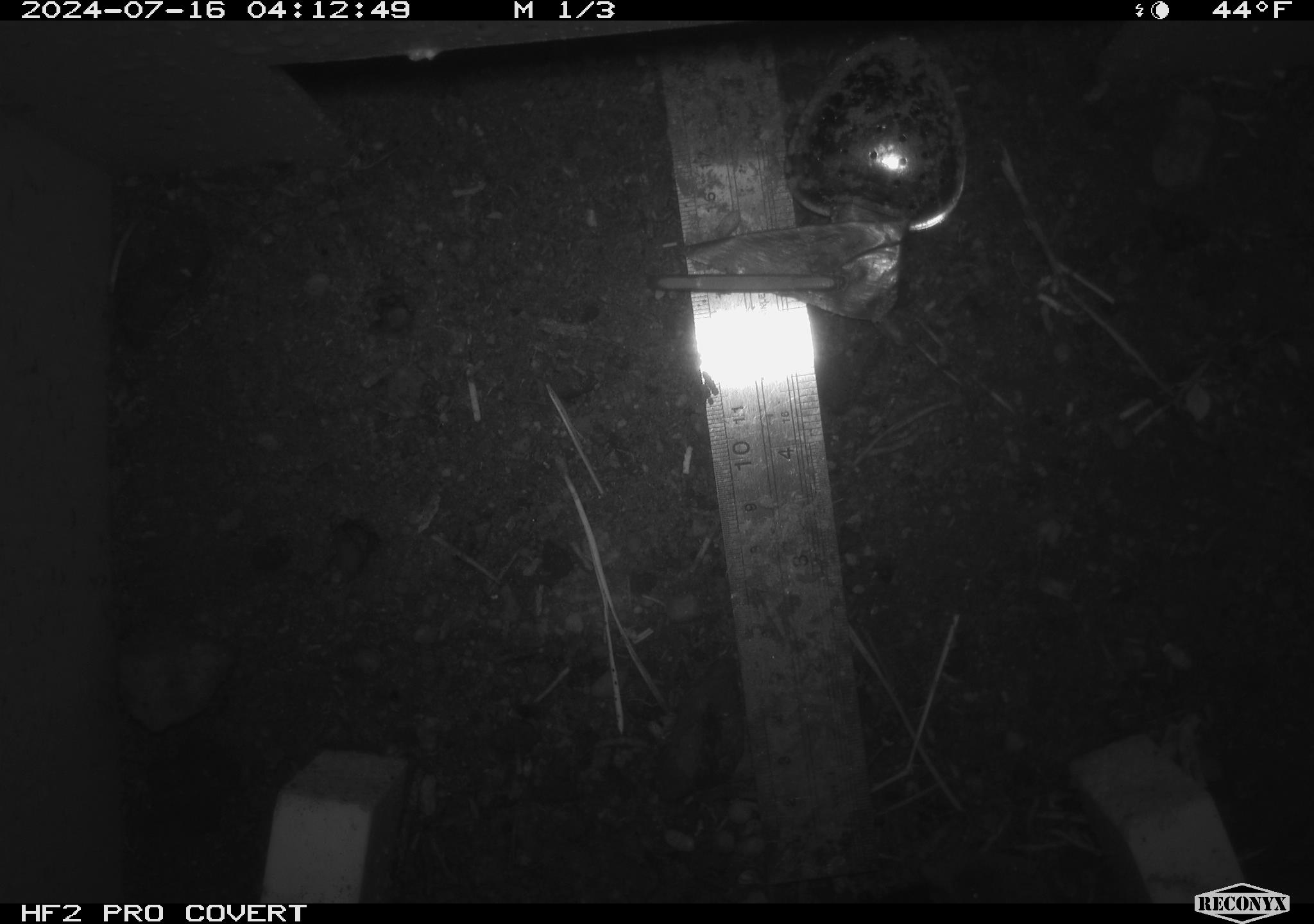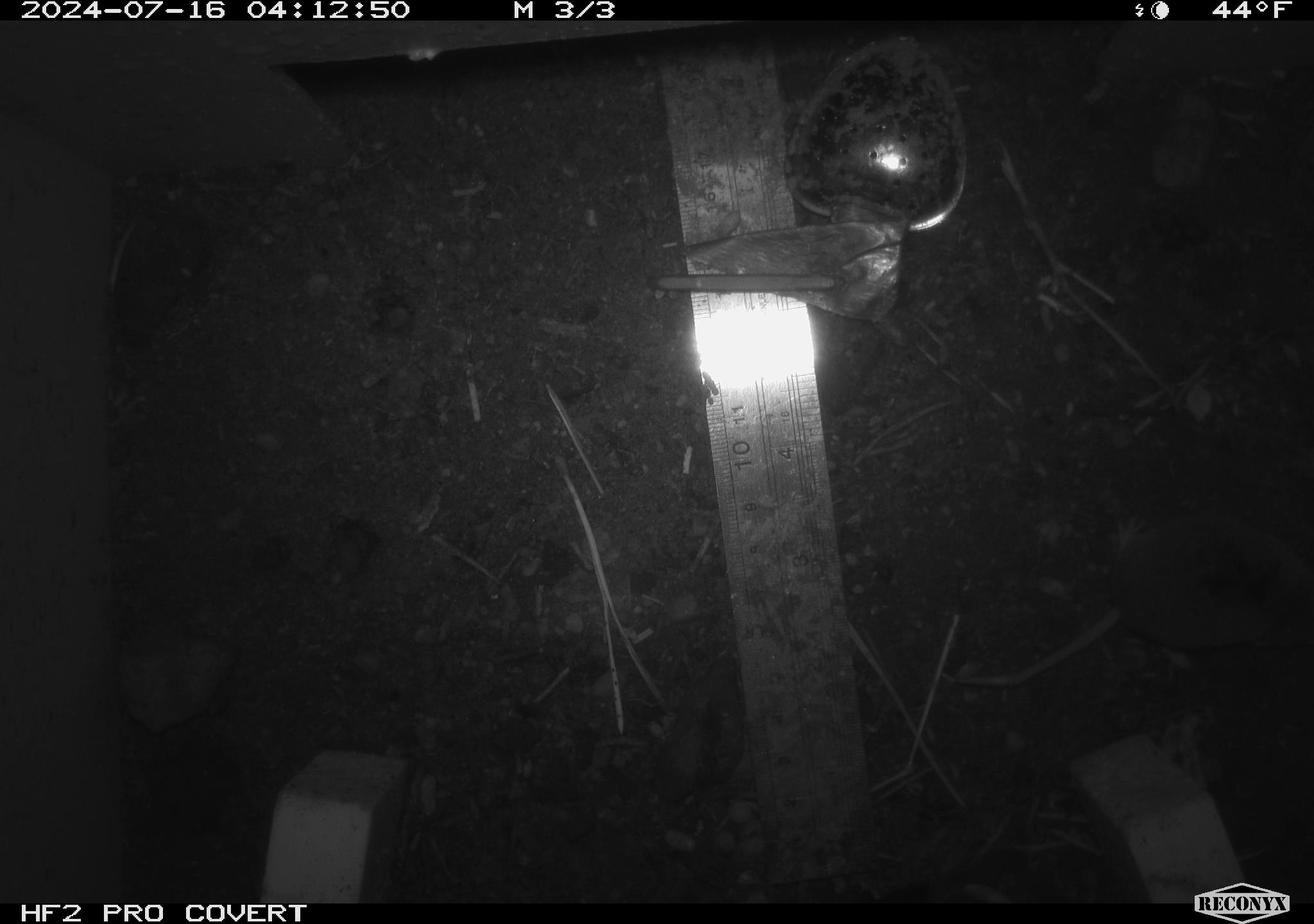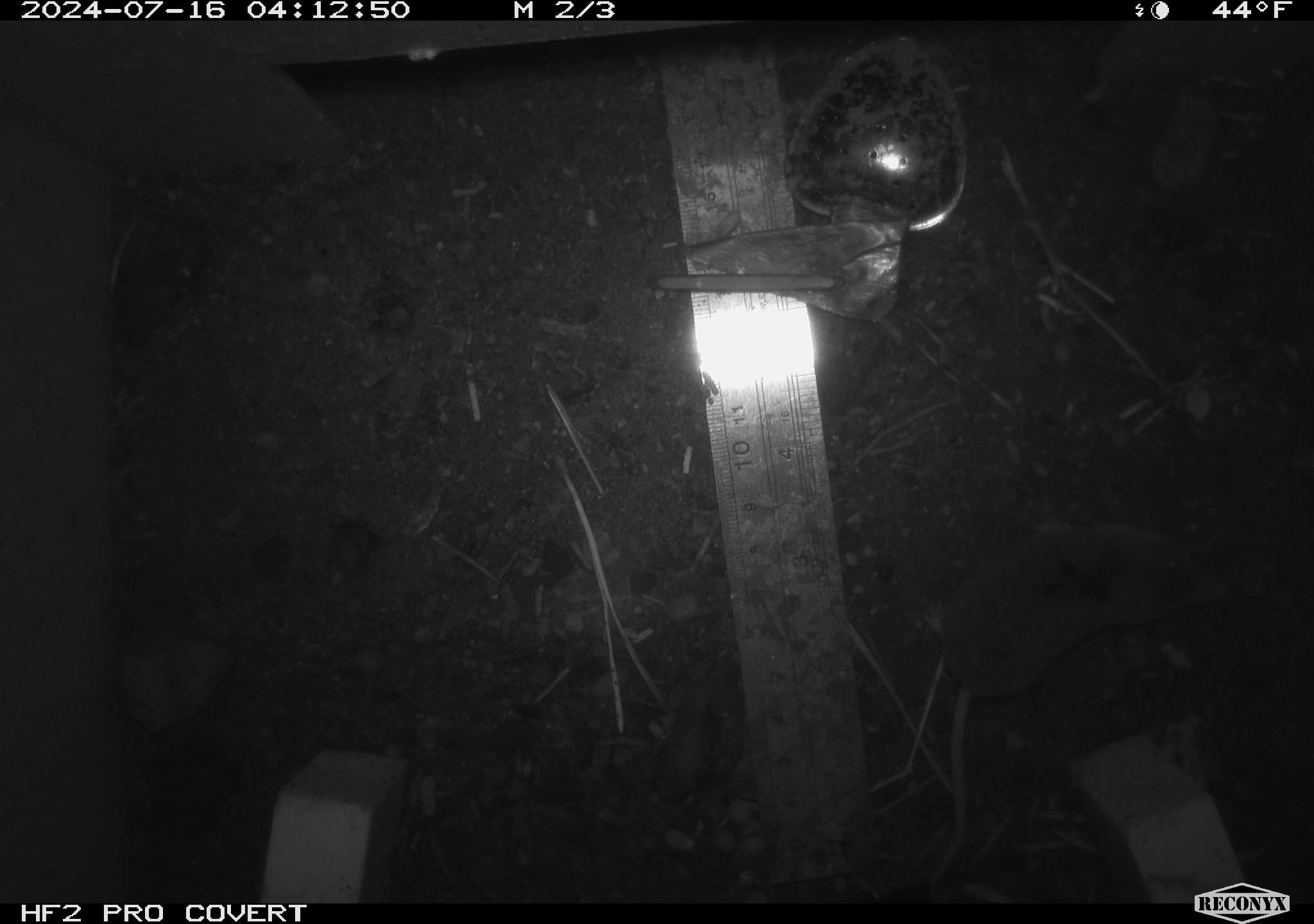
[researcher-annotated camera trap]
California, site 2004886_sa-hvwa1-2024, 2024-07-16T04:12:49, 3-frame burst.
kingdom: Animalia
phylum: Chordata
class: Mammalia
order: Eulipotyphla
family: Soricidae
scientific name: Soricidae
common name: shrews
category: soricidae family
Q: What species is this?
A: Soricidae family (shrews) (Soricidae).